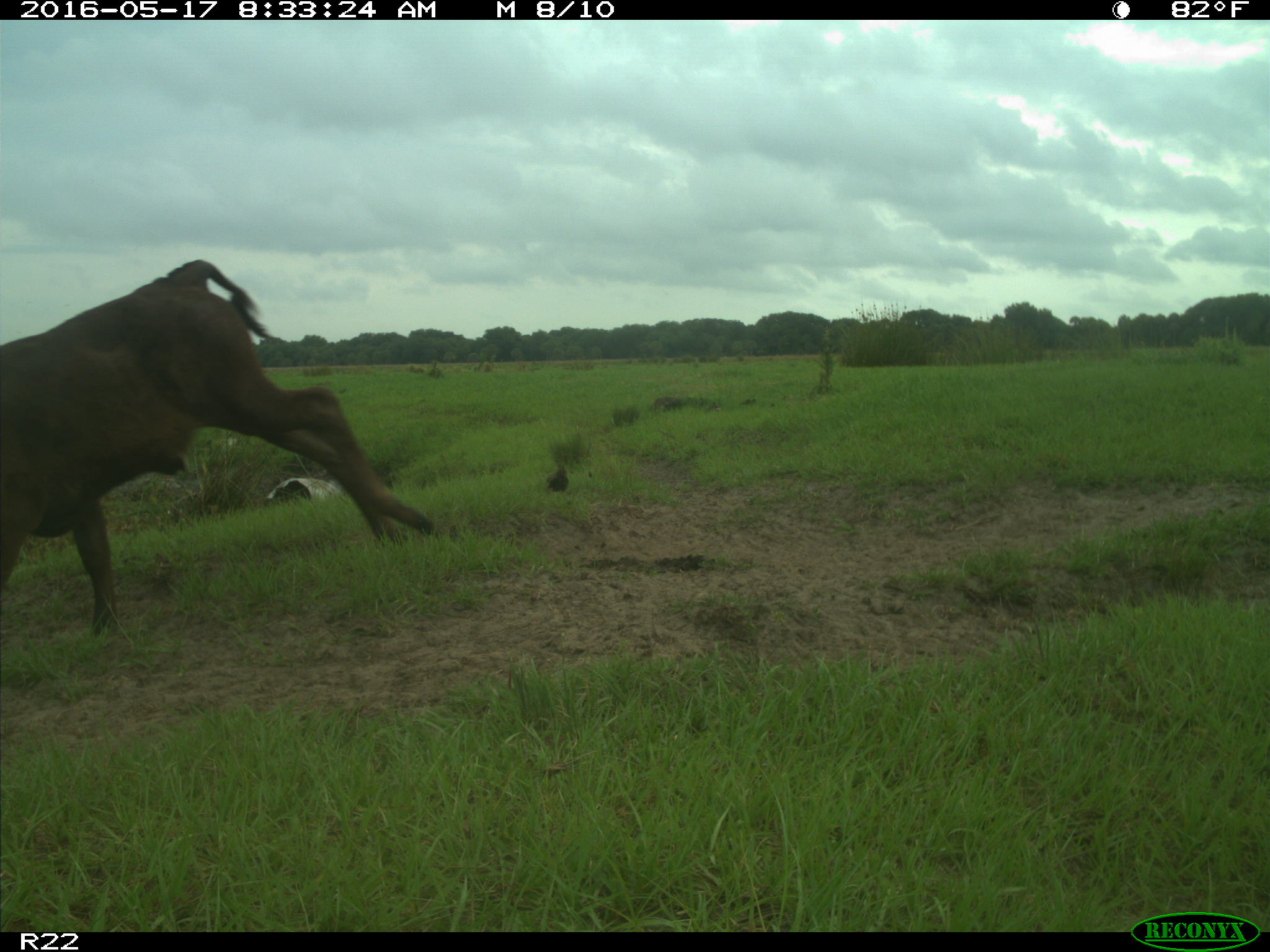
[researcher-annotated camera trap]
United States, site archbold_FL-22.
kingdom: Animalia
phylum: Chordata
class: Mammalia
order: Artiodactyla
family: Bovidae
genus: Bos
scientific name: Bos taurus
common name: domestic cow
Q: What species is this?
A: Bos taurus (domestic cow).